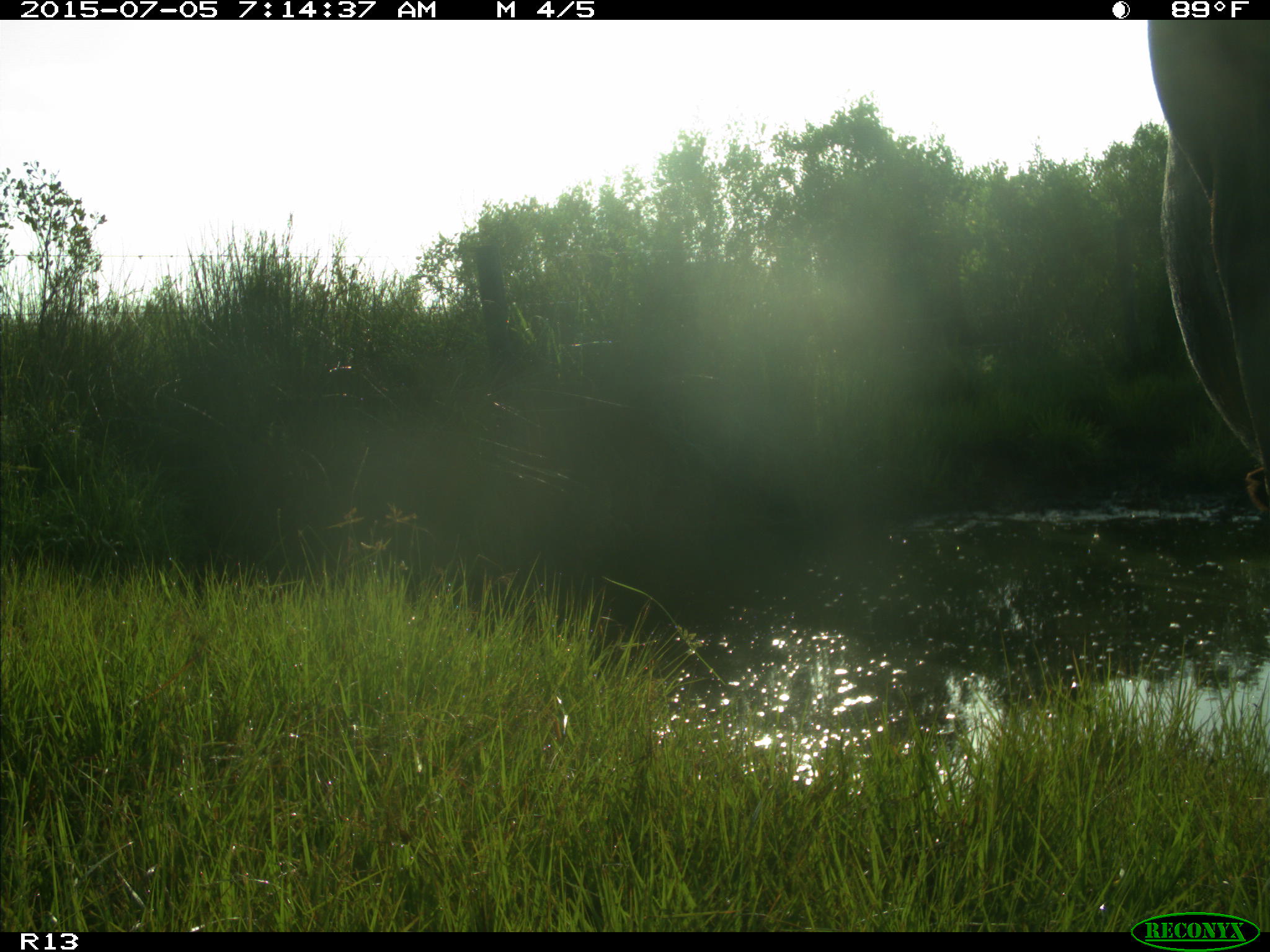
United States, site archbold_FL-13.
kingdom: Animalia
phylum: Chordata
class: Mammalia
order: Artiodactyla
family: Bovidae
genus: Bos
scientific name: Bos taurus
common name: domestic cow